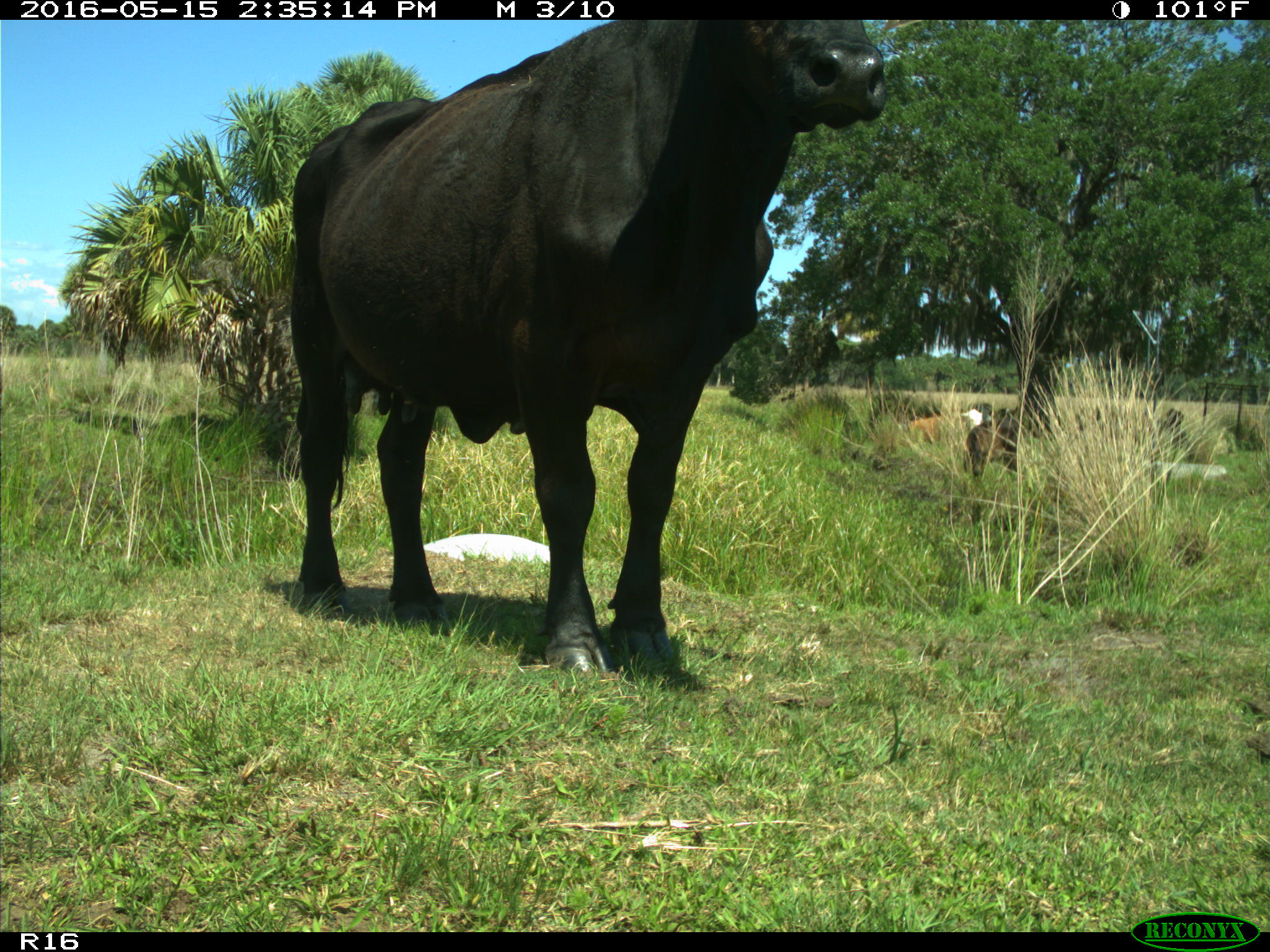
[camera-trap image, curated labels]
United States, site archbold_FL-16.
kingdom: Animalia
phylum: Chordata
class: Mammalia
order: Artiodactyla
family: Bovidae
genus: Bos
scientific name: Bos taurus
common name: domestic cow